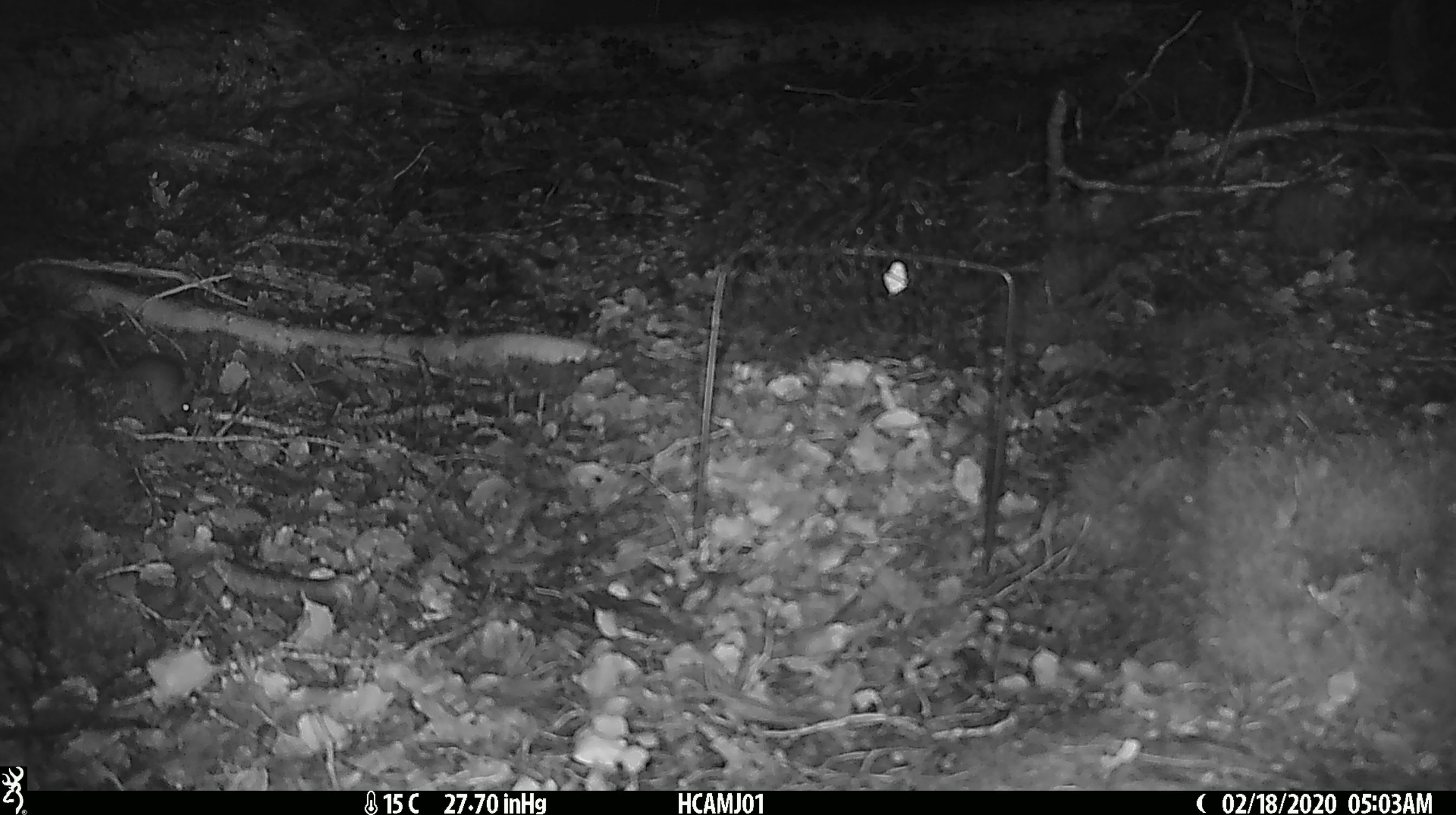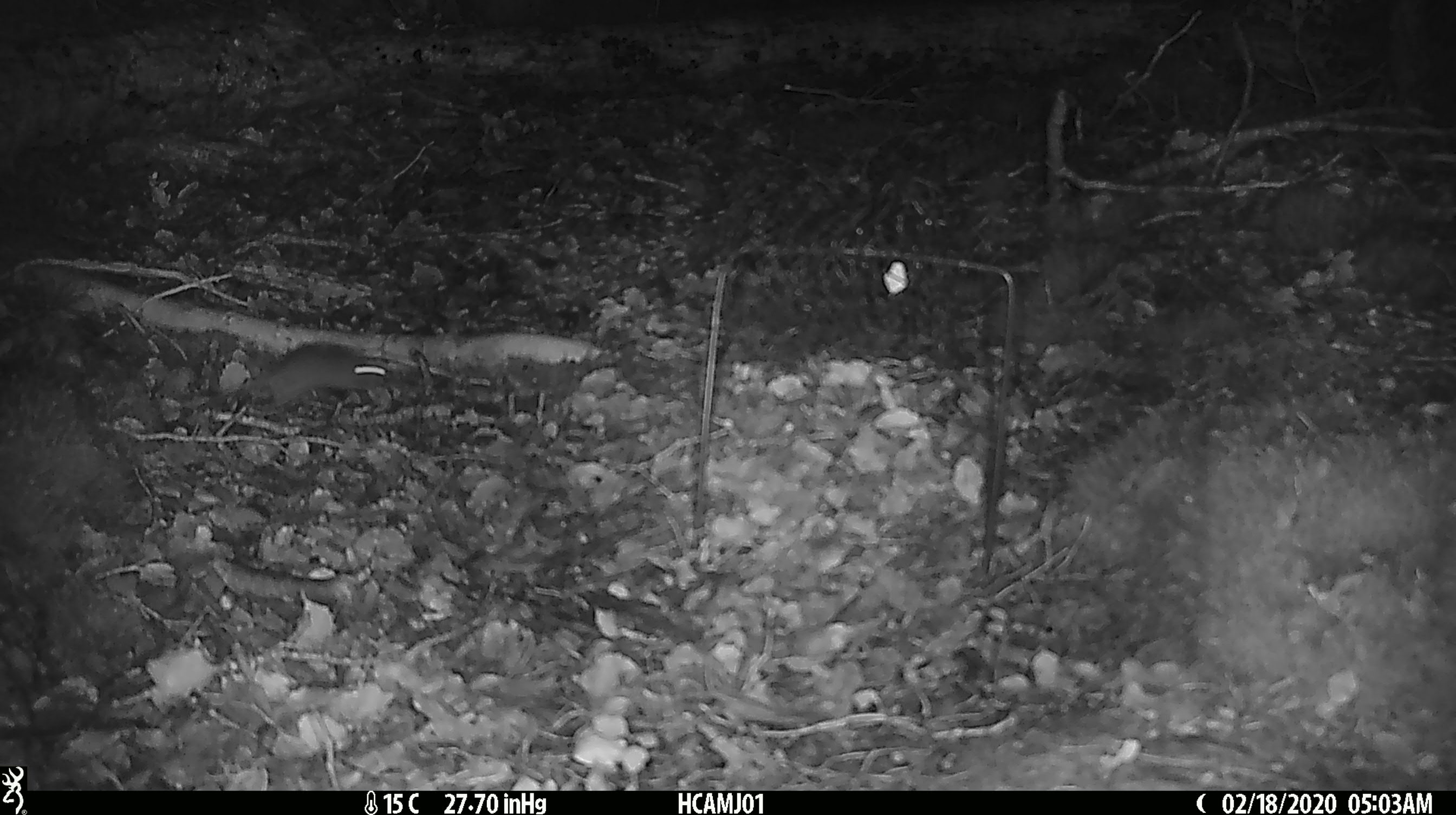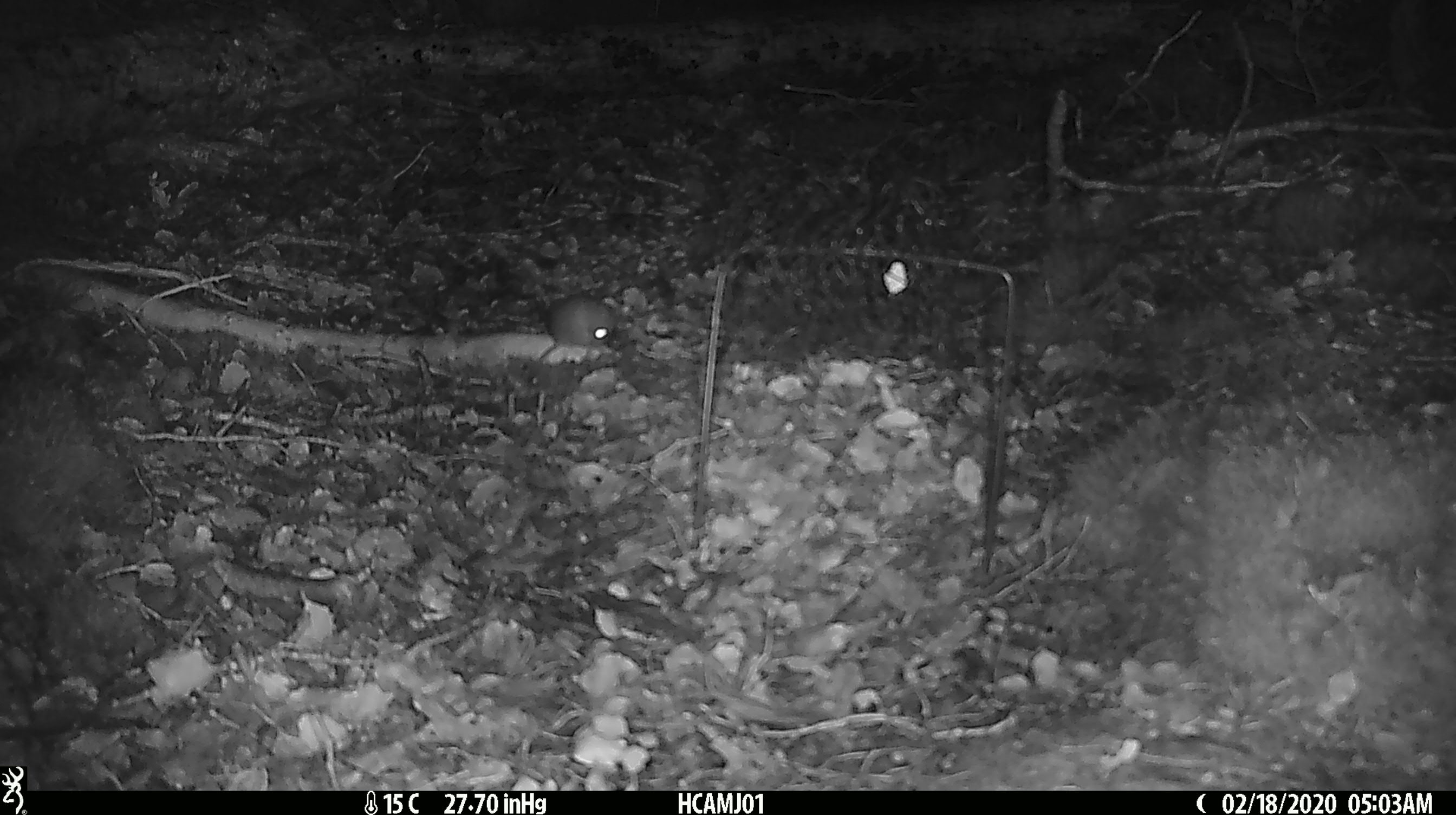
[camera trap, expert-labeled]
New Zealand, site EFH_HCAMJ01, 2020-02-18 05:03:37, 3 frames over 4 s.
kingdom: Animalia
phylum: Chordata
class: Mammalia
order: Rodentia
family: Muridae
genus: Mus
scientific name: Mus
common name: mouse